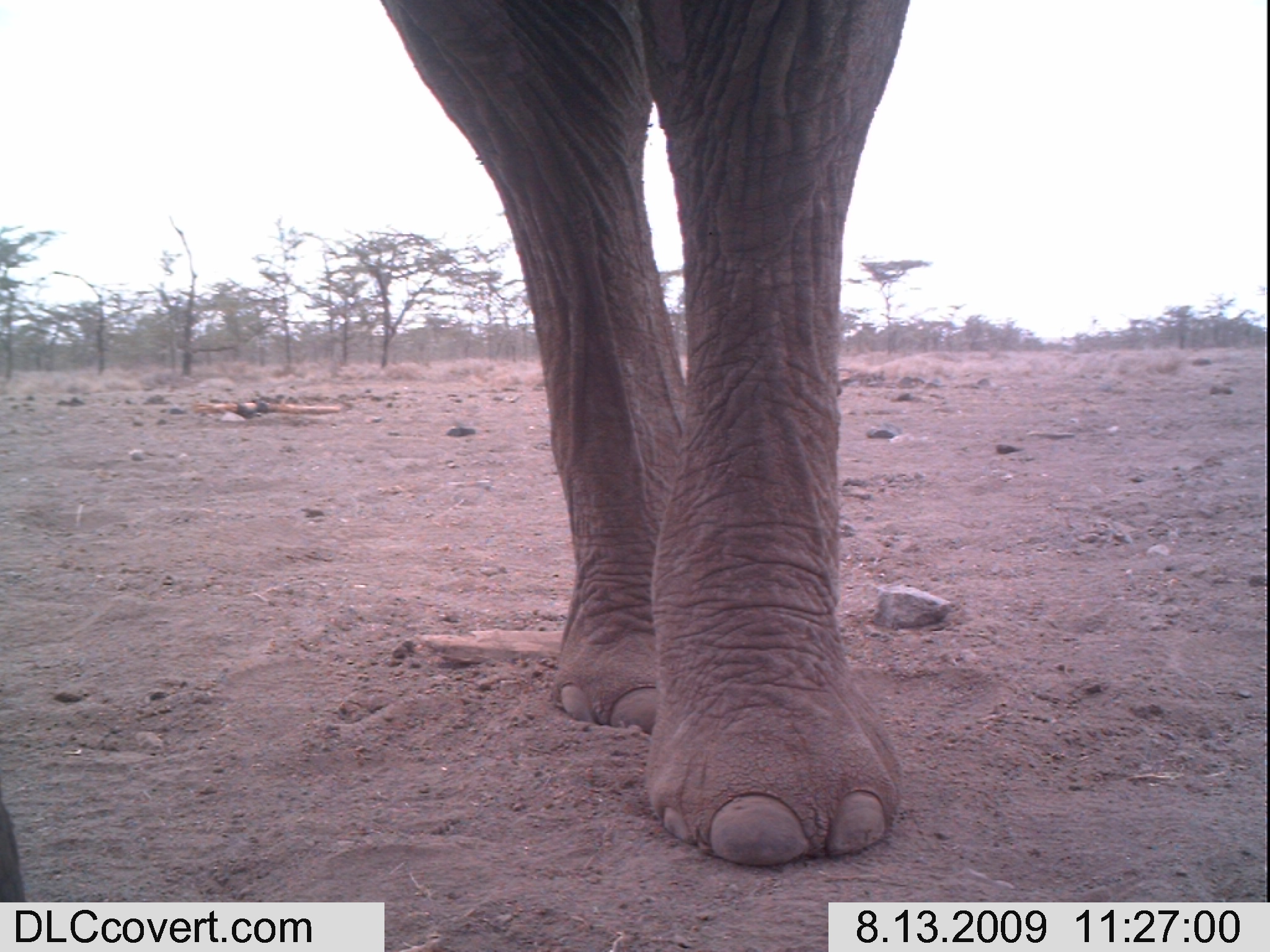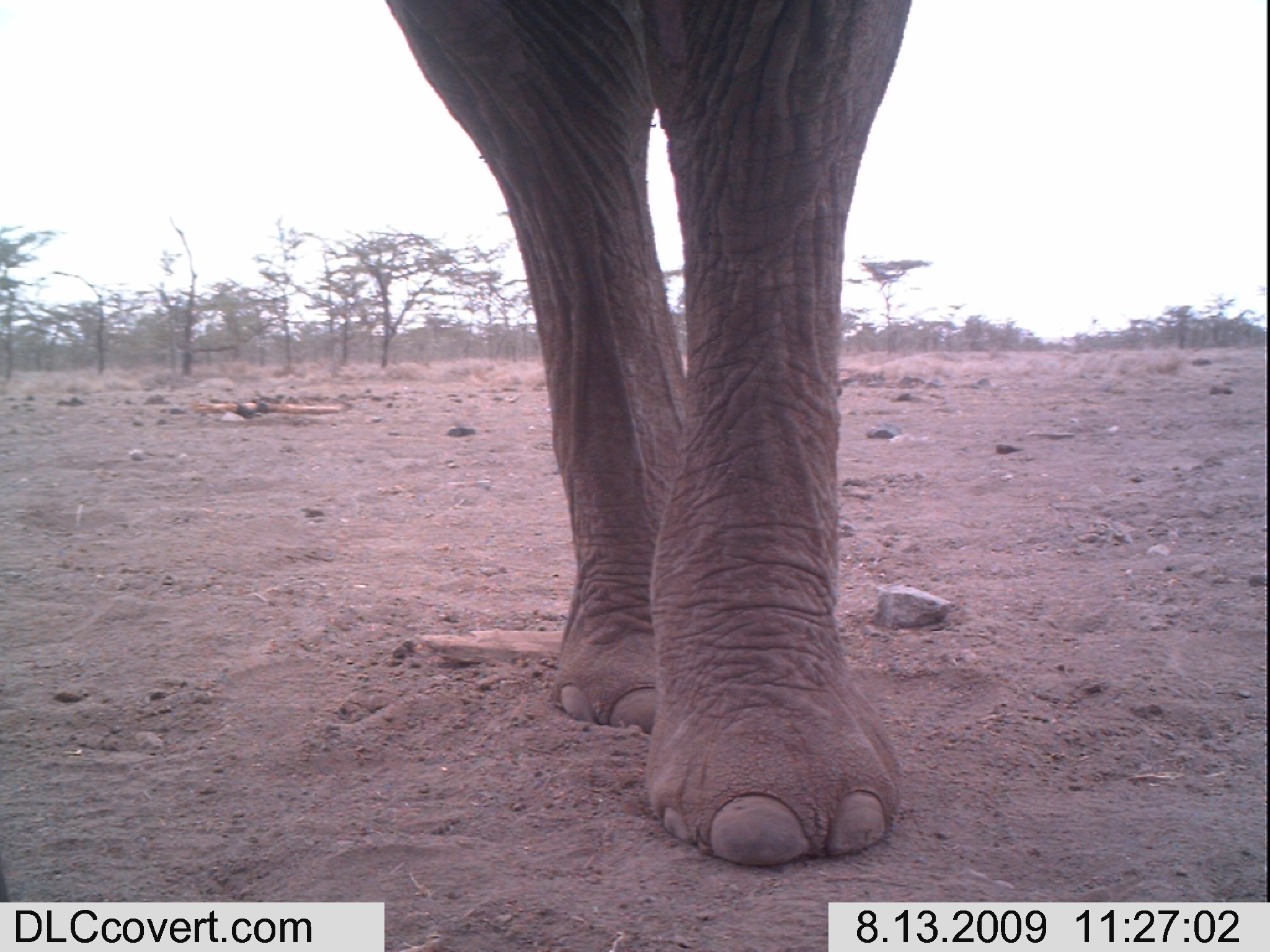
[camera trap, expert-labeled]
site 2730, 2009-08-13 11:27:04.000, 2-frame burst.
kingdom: Animalia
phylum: Chordata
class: Mammalia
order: Proboscidea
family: Elephantidae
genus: Loxodonta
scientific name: Loxodonta africana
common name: african bush elephant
Loxodonta africana (african bush elephant), count 1.